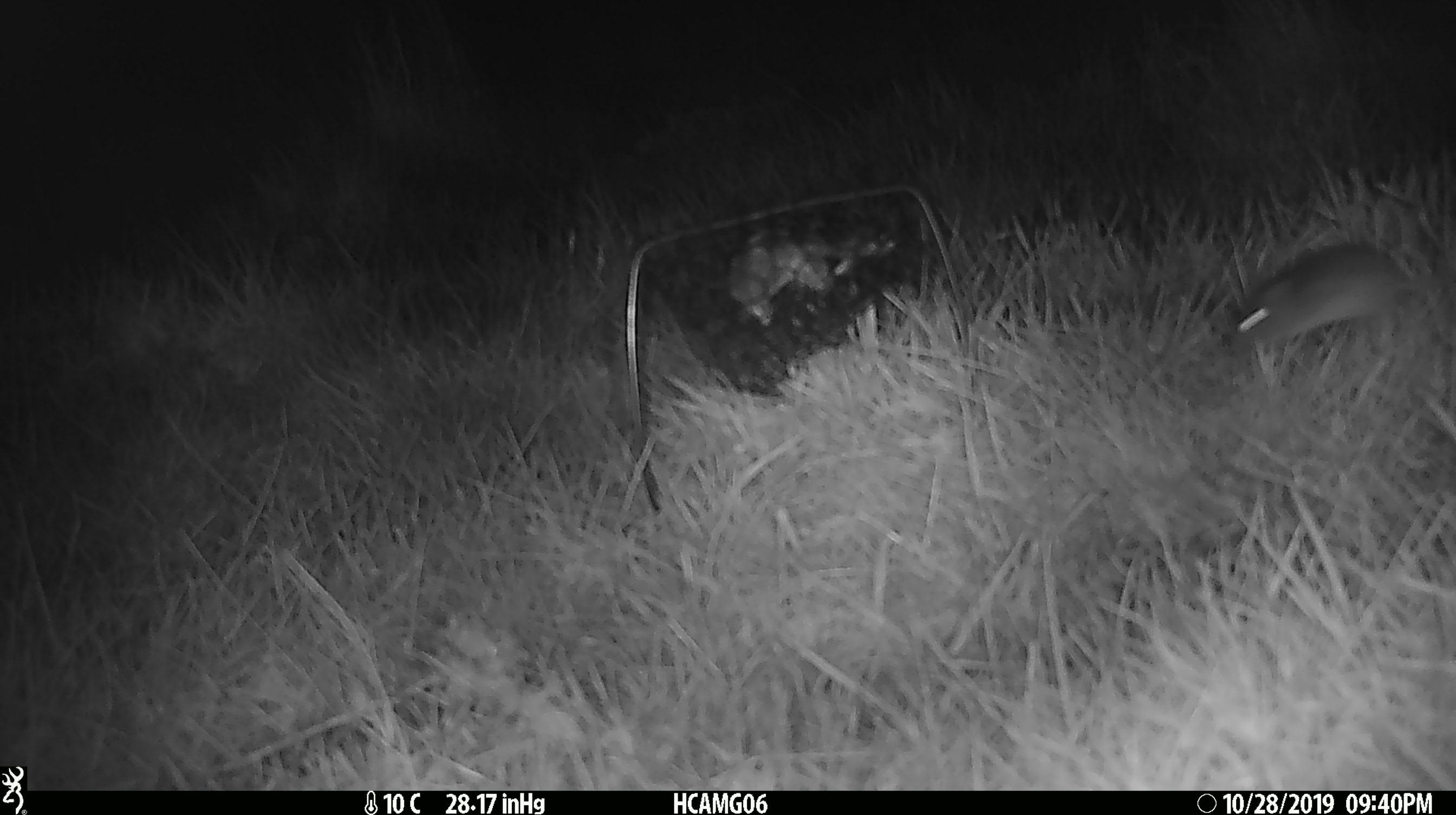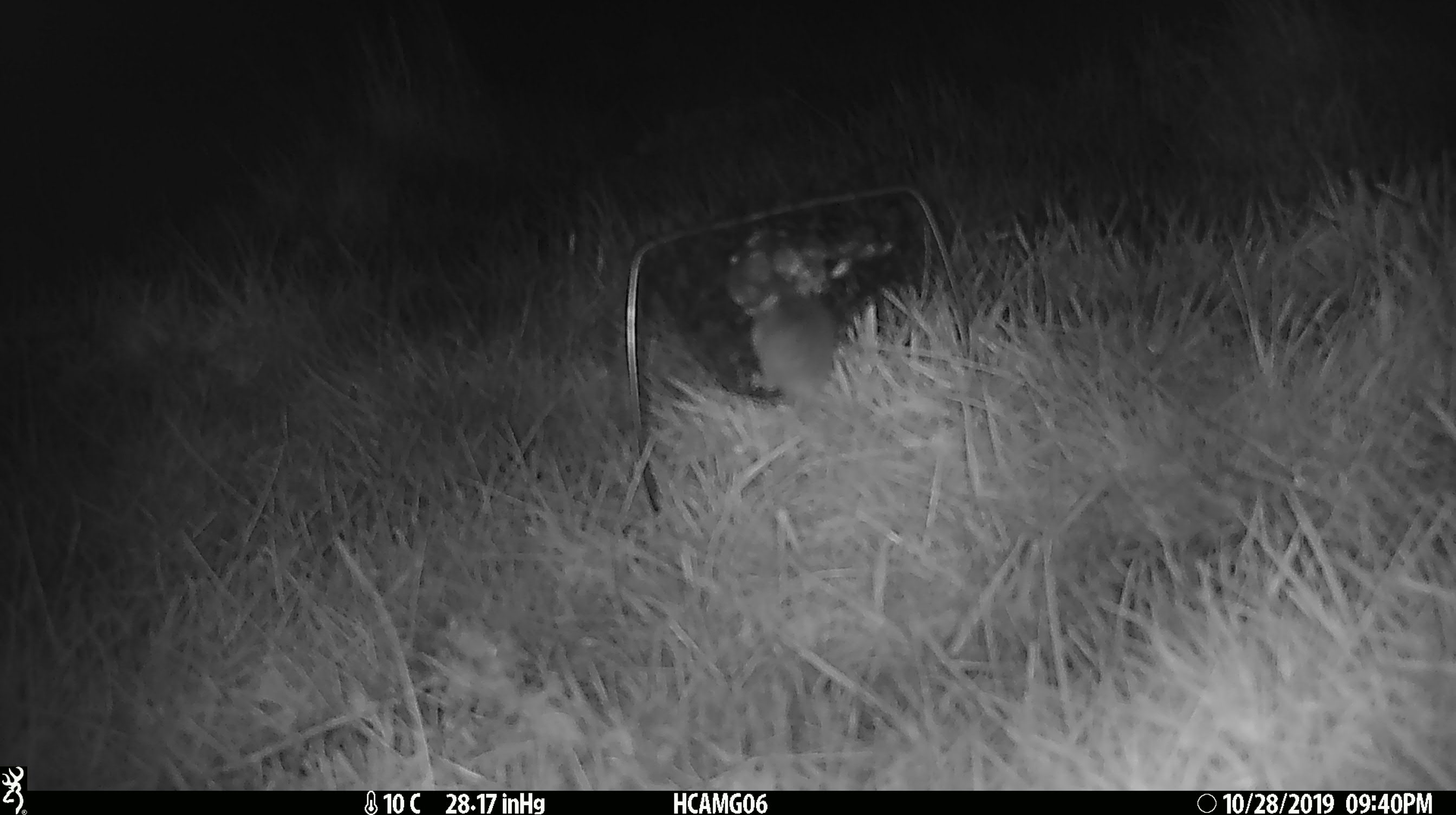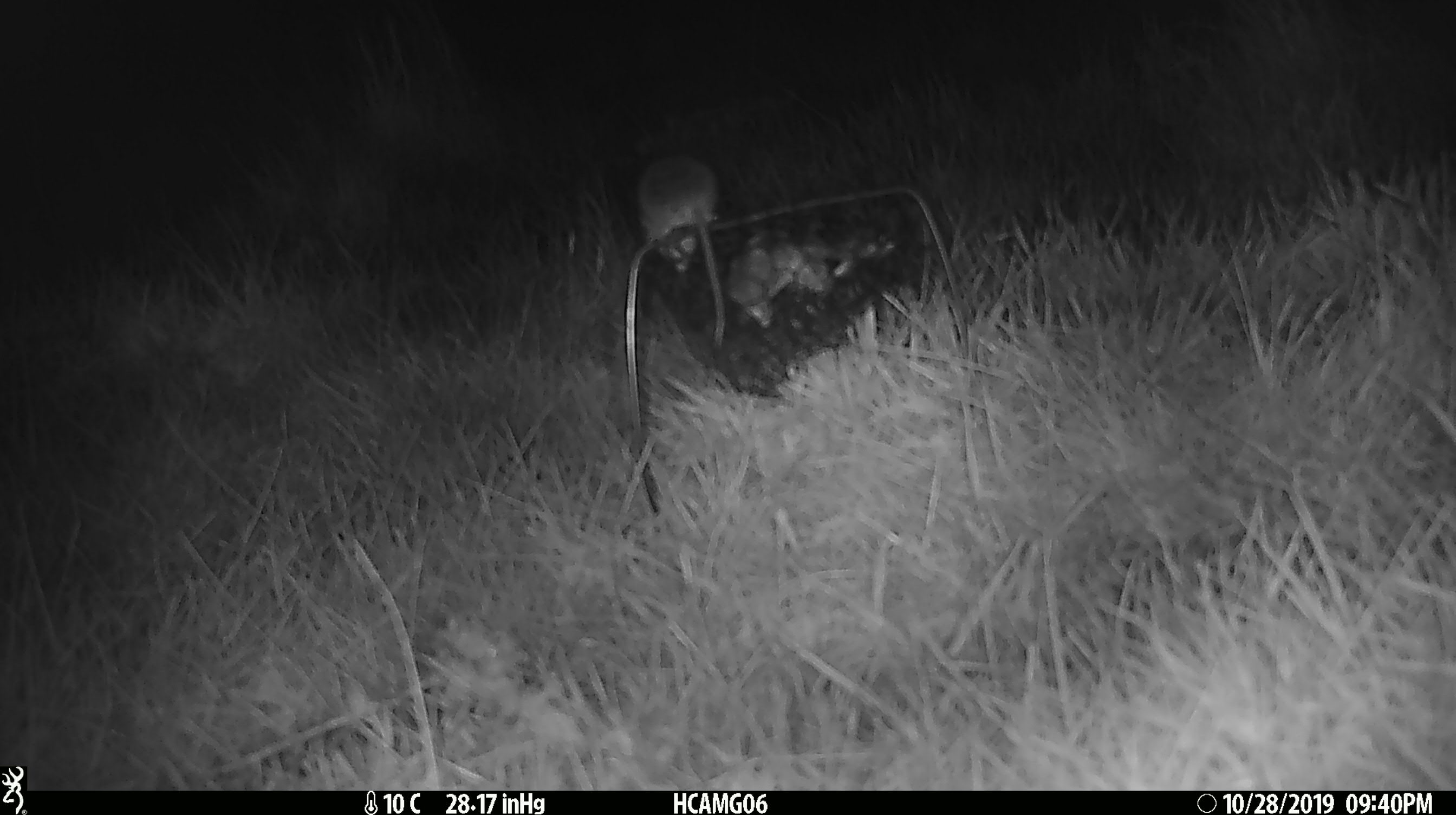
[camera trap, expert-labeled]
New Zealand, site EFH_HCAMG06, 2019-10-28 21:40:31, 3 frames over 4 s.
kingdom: Animalia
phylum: Chordata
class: Mammalia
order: Rodentia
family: Muridae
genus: Mus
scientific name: Mus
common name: mouse